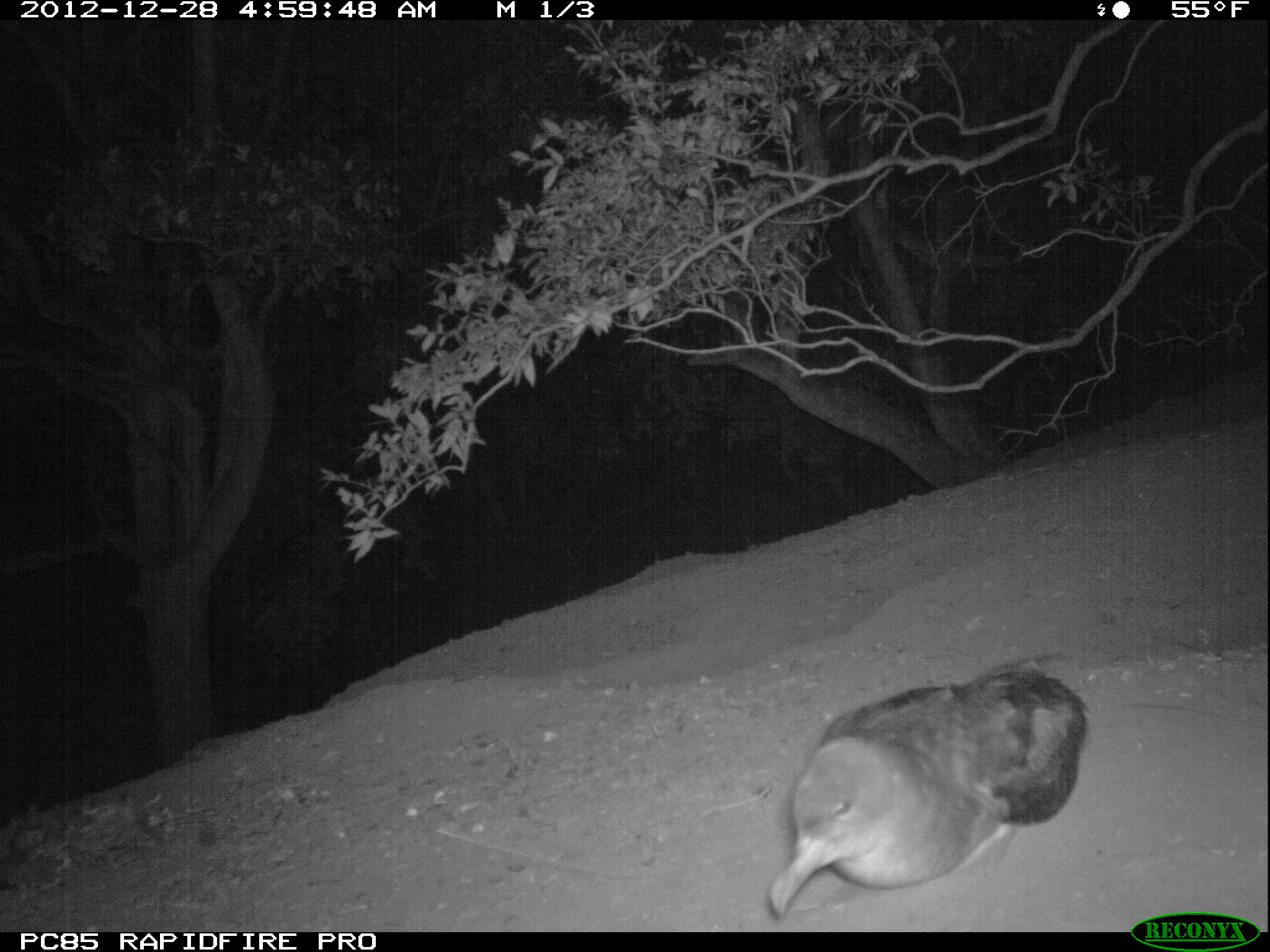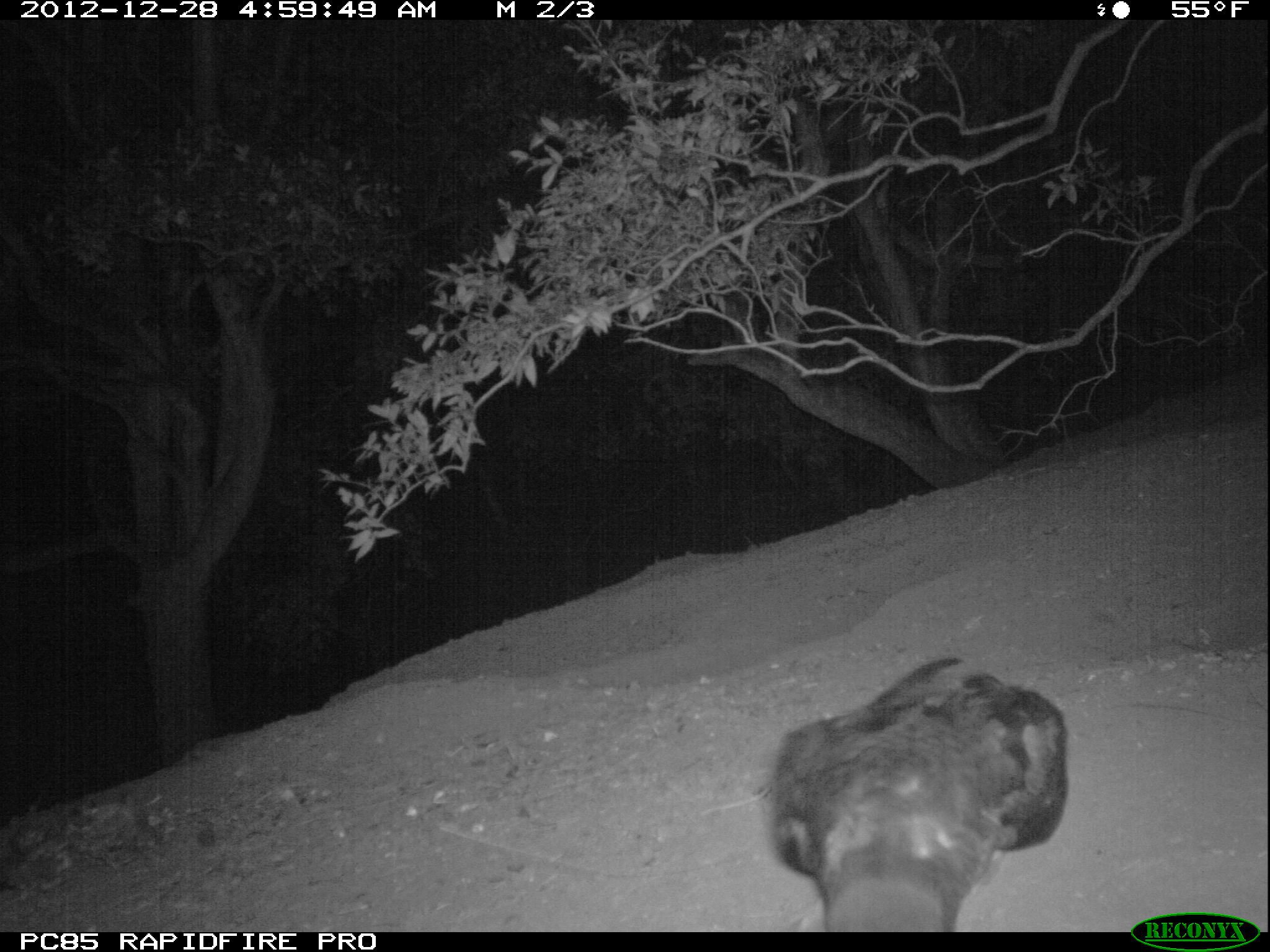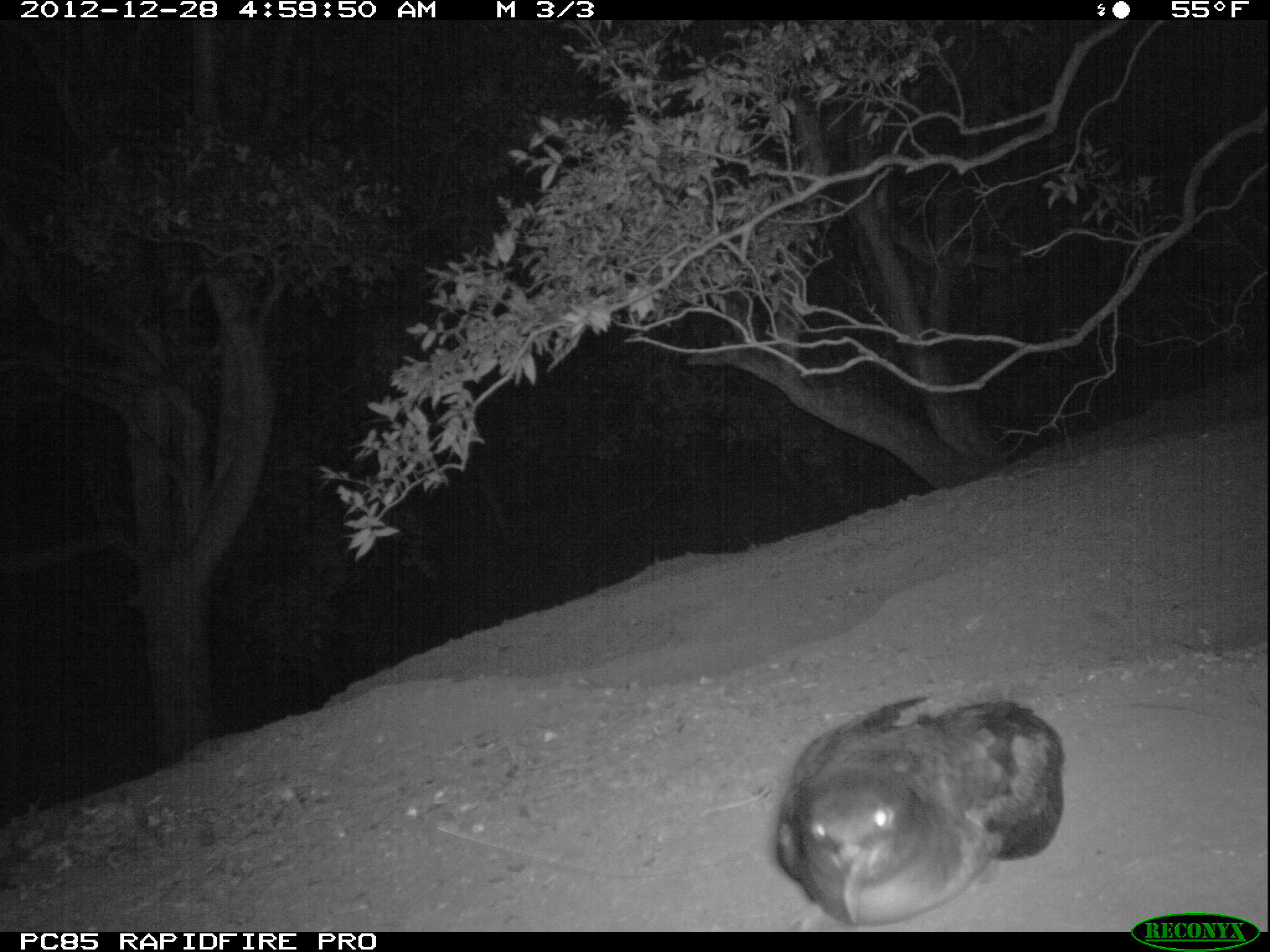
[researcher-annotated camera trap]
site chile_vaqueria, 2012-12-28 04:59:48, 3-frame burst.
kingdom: Animalia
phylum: Chordata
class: Aves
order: Procellariiformes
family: Procellariidae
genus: Calonectris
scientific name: Calonectris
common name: shearwater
Shearwater (Calonectris).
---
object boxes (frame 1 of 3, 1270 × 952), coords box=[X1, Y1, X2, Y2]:
shearwater: box=[764, 661, 1086, 927]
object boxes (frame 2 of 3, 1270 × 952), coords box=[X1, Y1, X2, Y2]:
shearwater: box=[760, 654, 1068, 932]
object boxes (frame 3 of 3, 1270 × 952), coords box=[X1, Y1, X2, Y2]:
shearwater: box=[766, 694, 1062, 931]